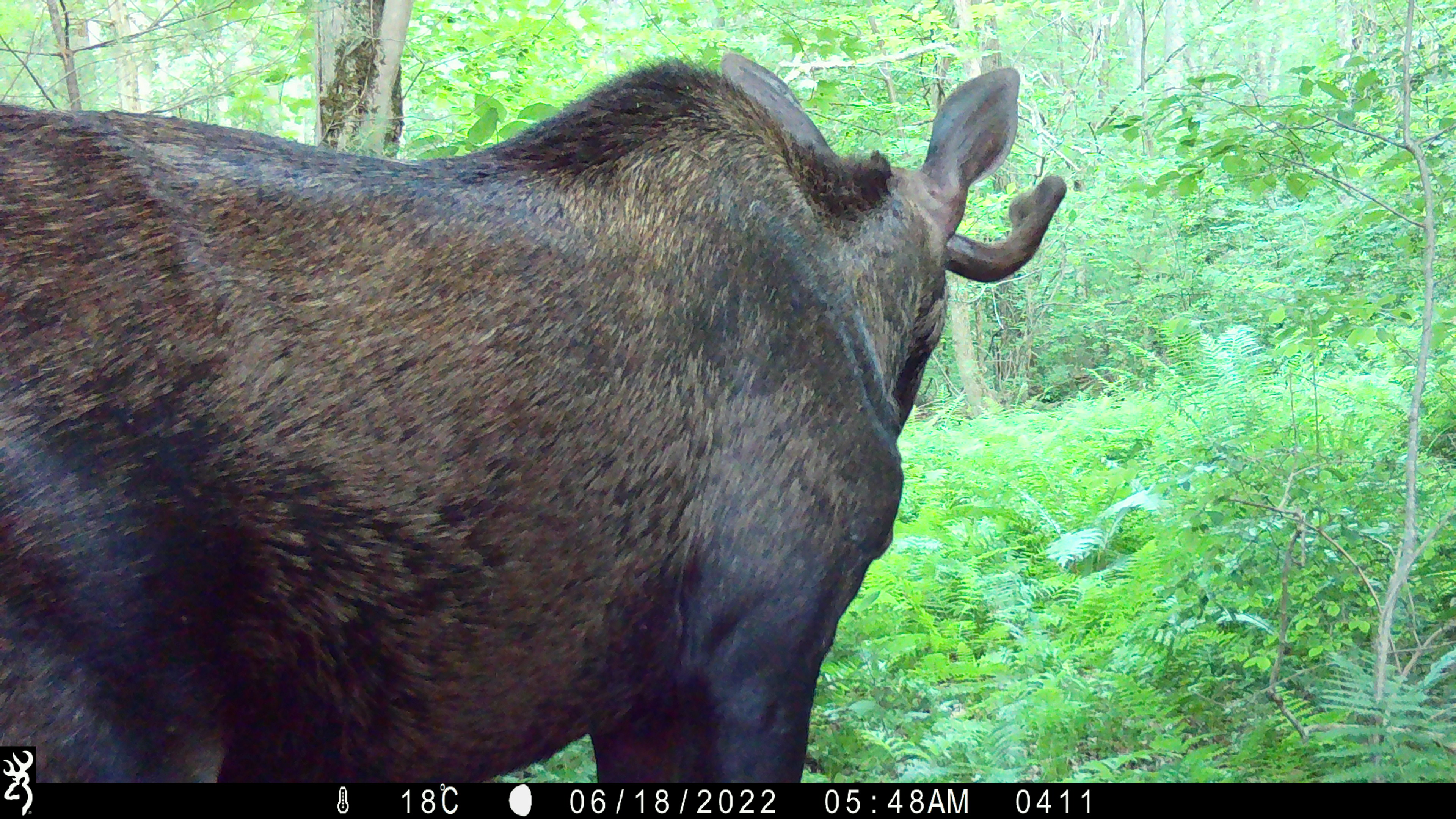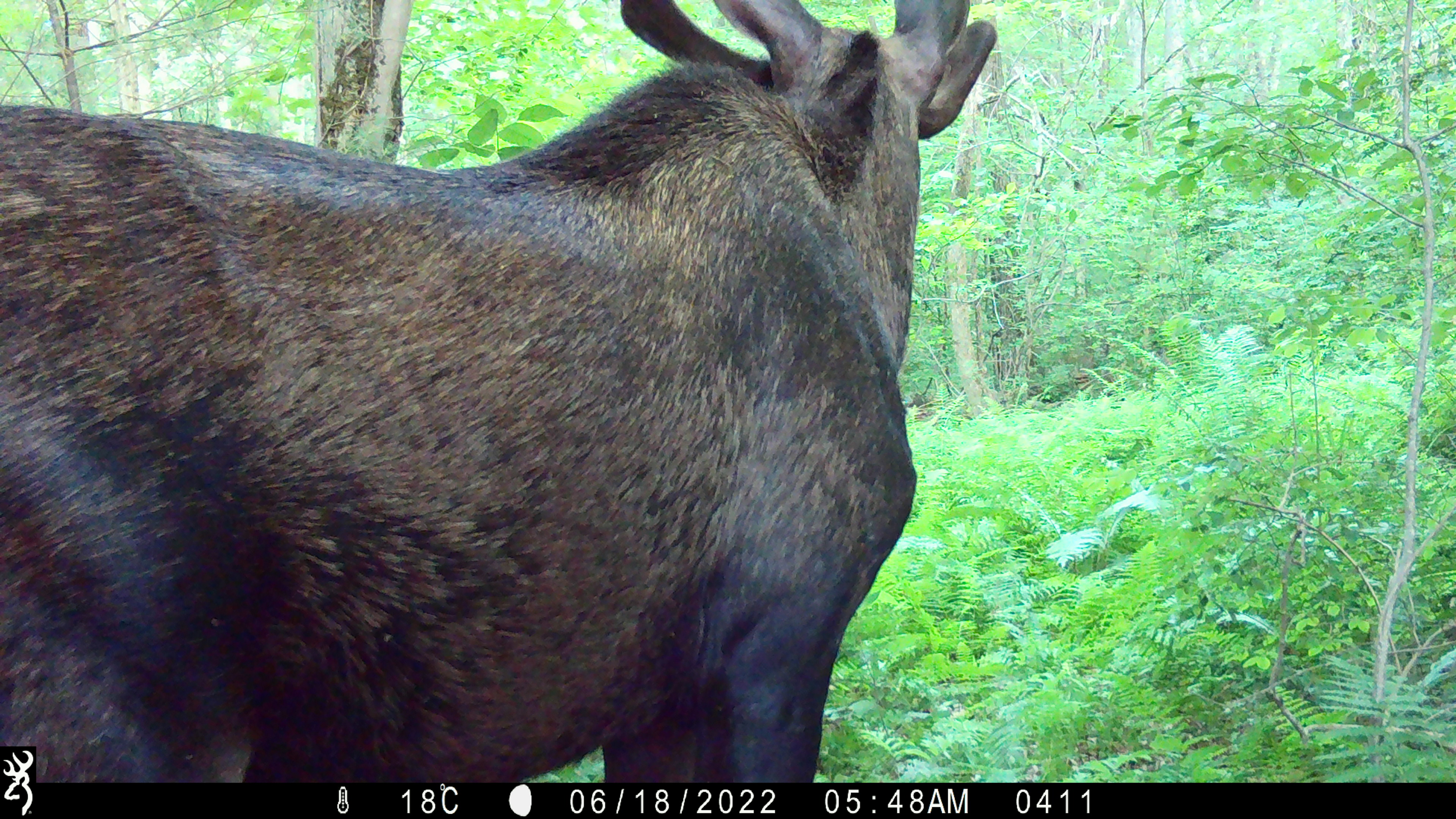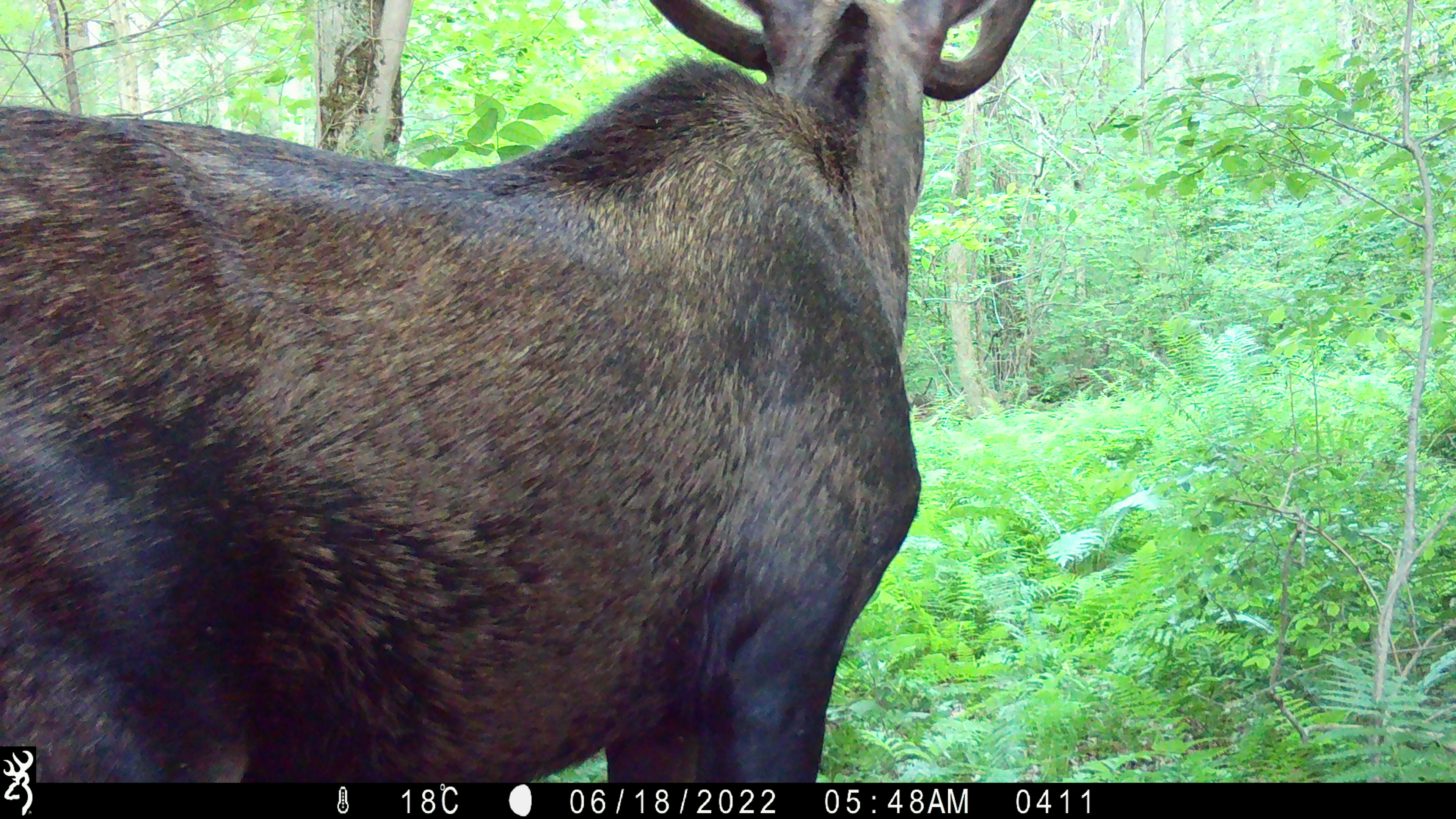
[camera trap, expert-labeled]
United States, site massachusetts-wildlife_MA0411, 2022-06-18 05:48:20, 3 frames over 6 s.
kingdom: Animalia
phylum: Chordata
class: Mammalia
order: Artiodactyla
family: Cervidae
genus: Alces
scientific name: Alces alces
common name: moose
Moose (Alces alces).